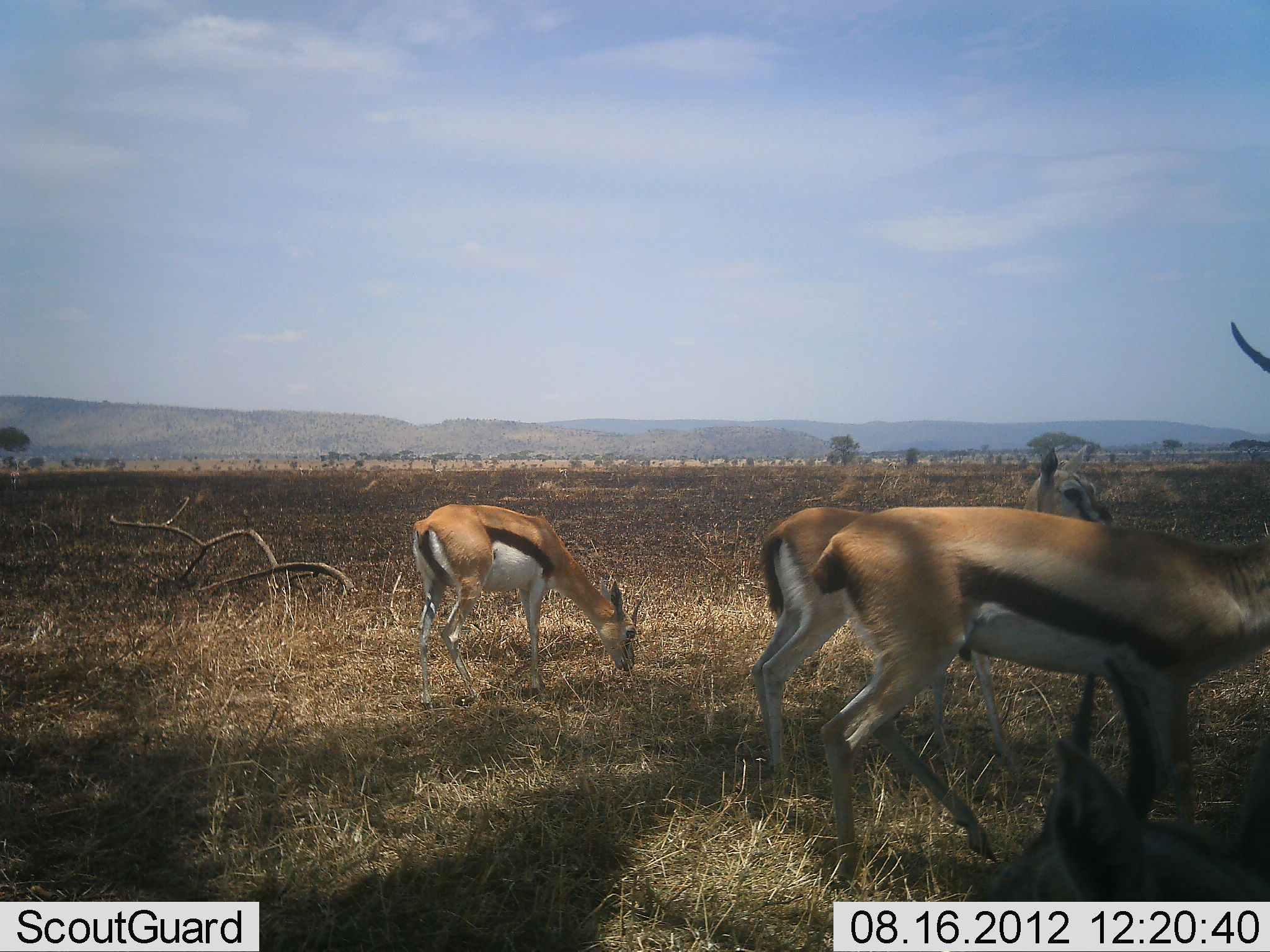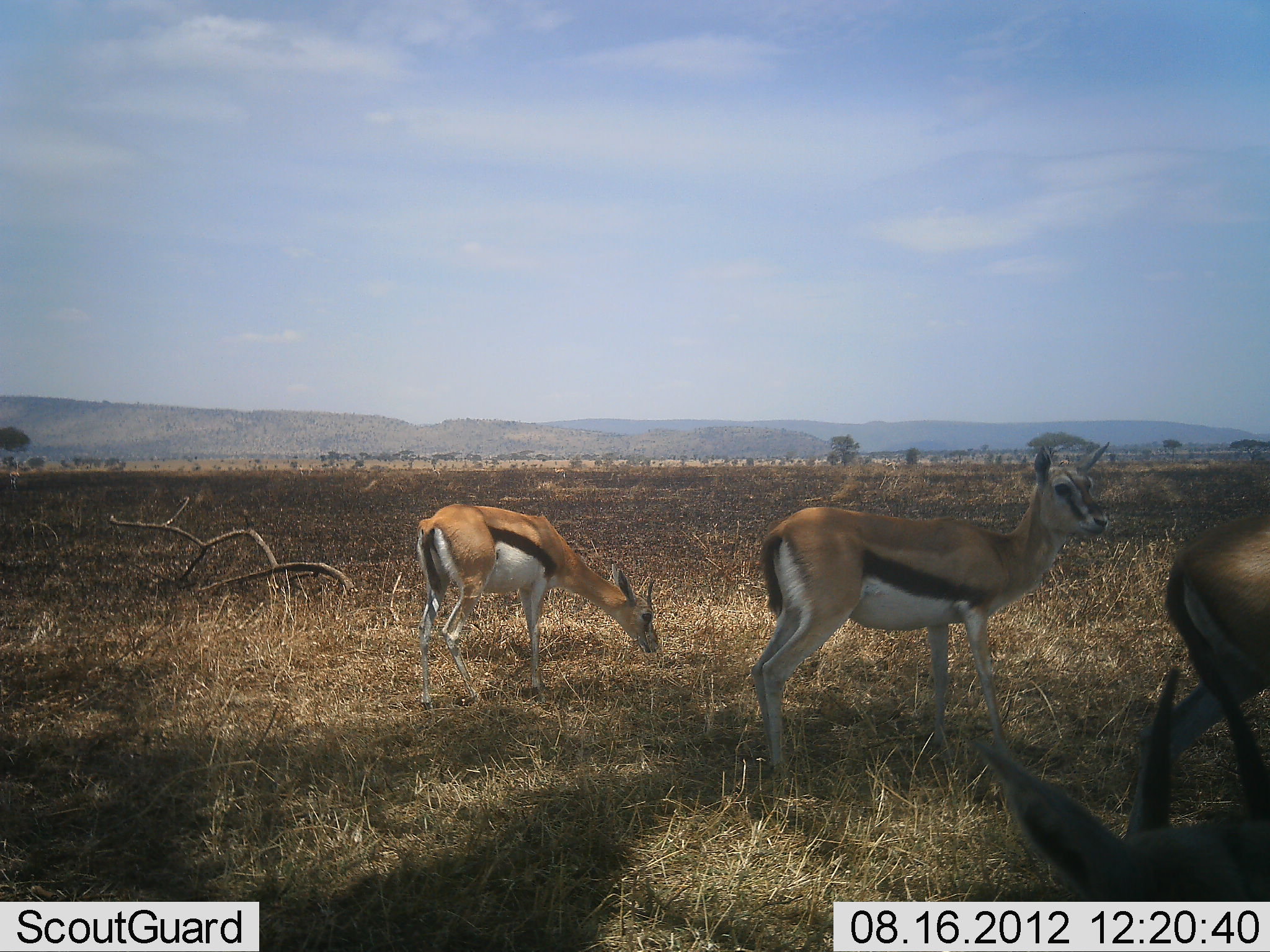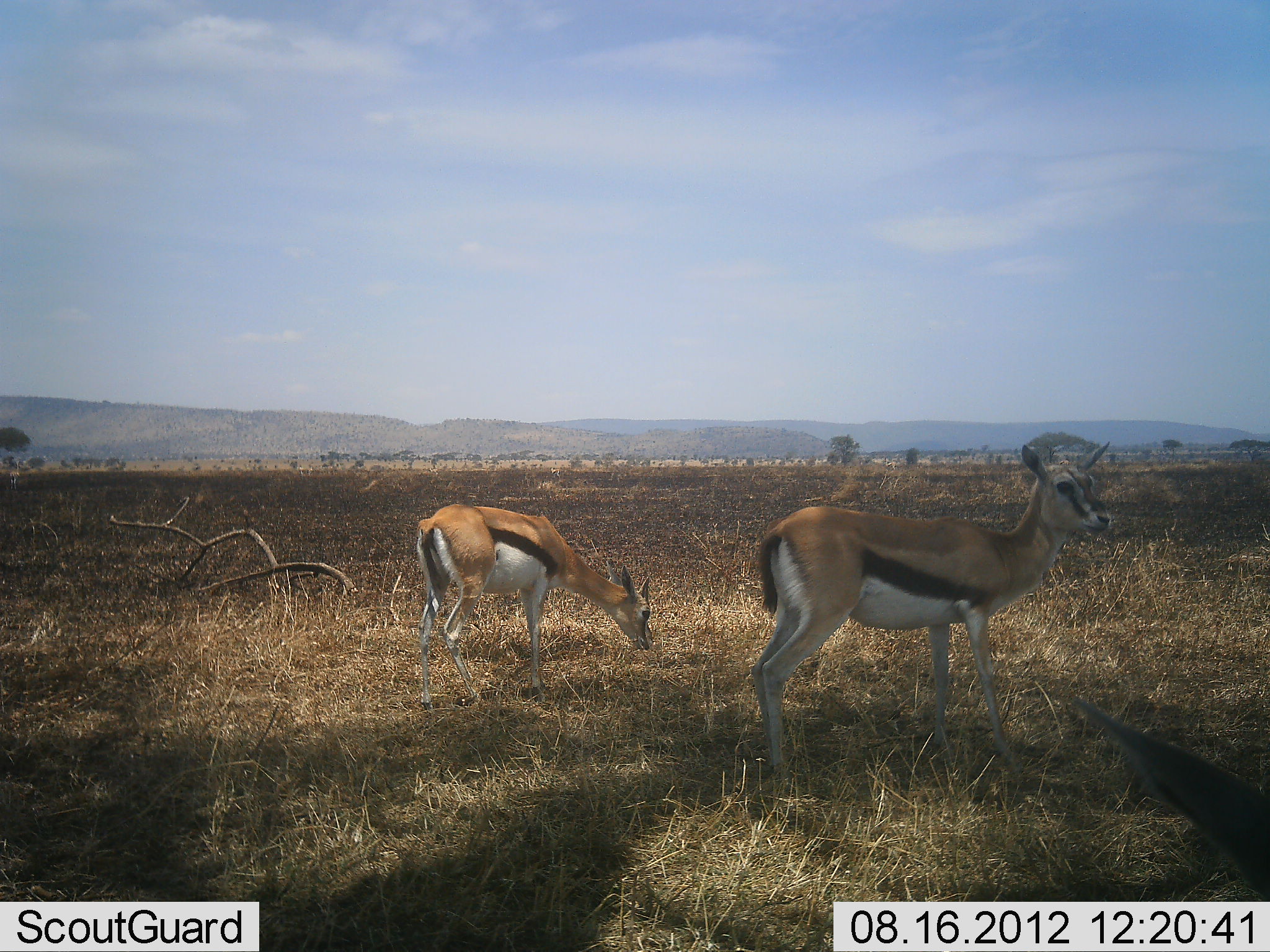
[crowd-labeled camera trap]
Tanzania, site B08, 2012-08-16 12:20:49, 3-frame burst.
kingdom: Animalia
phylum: Chordata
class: Mammalia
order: Artiodactyla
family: Bovidae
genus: Eudorcas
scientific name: Eudorcas thomsonii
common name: thomson's gazelle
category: gazellethomsons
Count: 4.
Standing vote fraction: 60%.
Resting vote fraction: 10%.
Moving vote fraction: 70%.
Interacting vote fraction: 0%.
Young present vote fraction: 0%.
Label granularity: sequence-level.